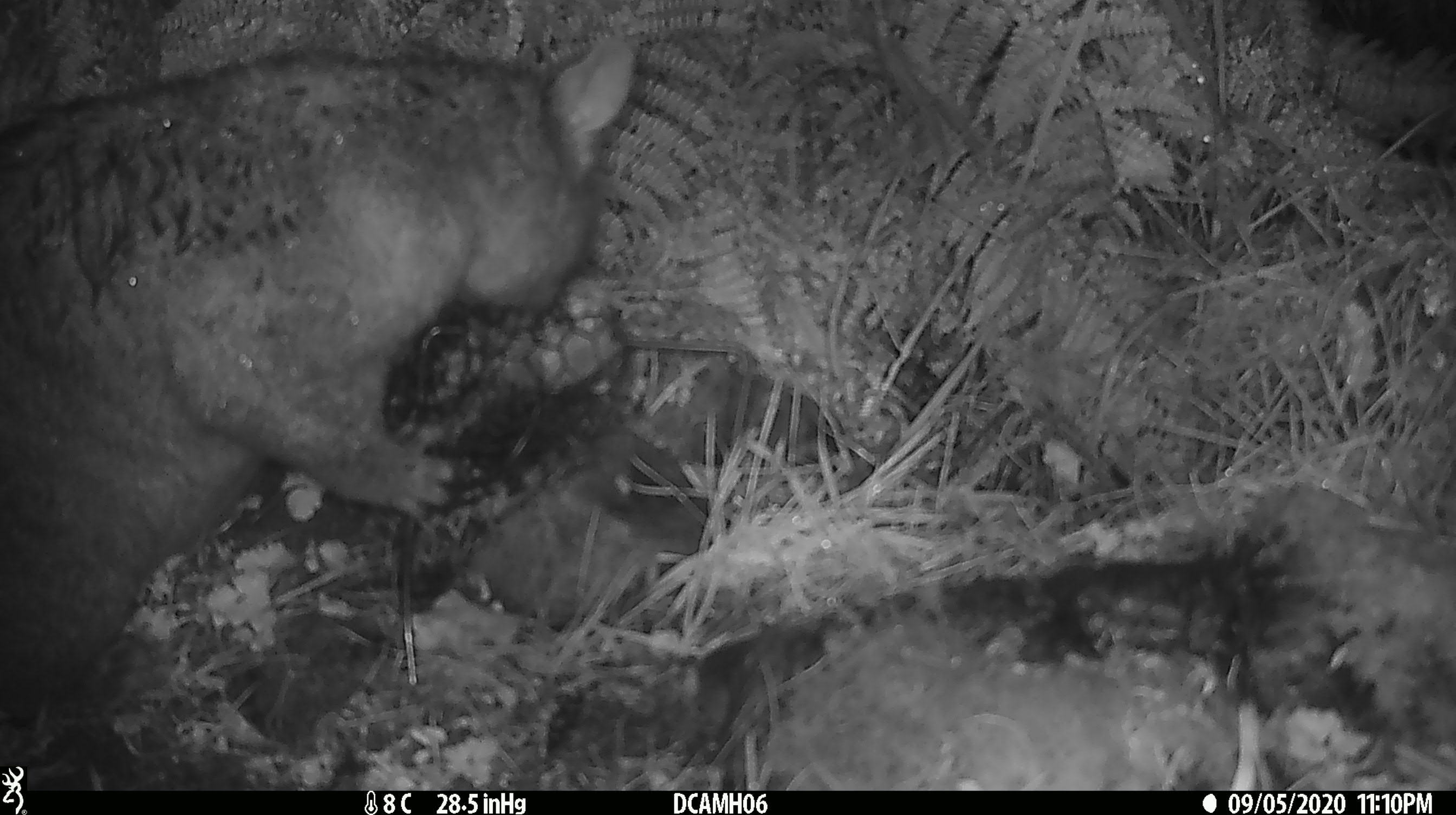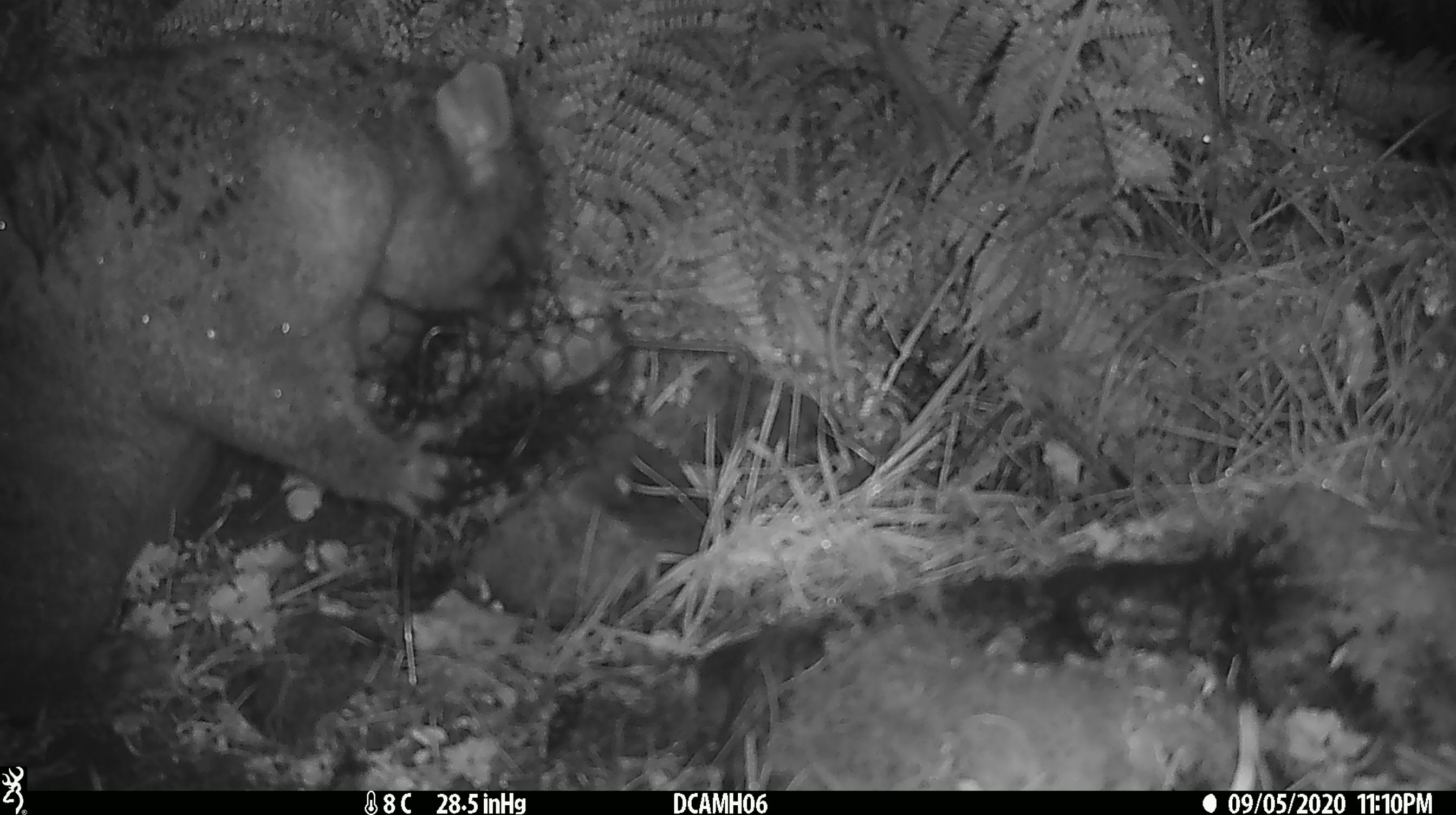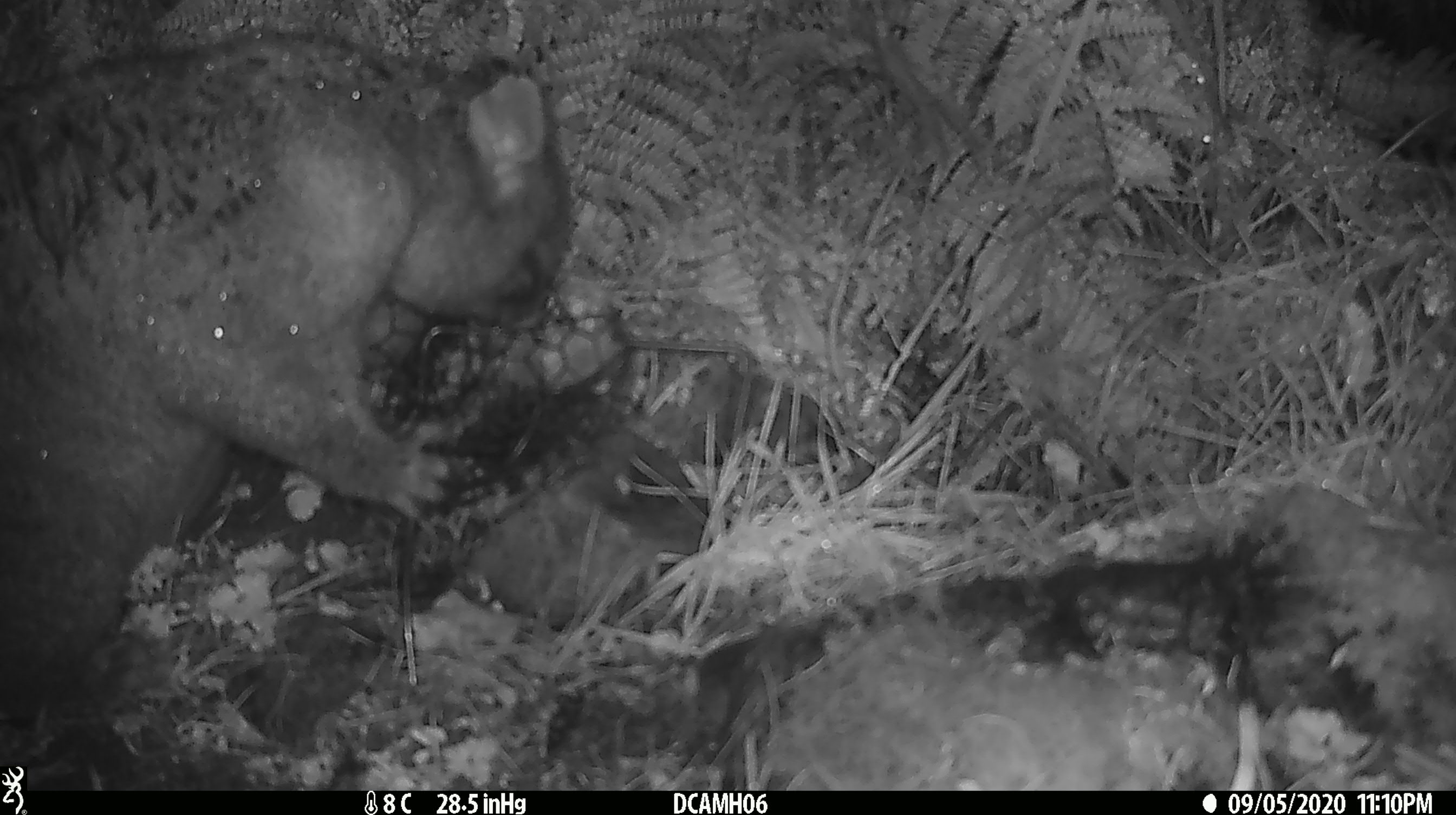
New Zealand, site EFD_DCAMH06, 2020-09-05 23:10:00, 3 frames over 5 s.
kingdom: Animalia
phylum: Chordata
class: Mammalia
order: Diprotodontia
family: Phalangeridae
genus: Trichosurus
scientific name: Trichosurus vulpecula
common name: common brushtail possum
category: possum